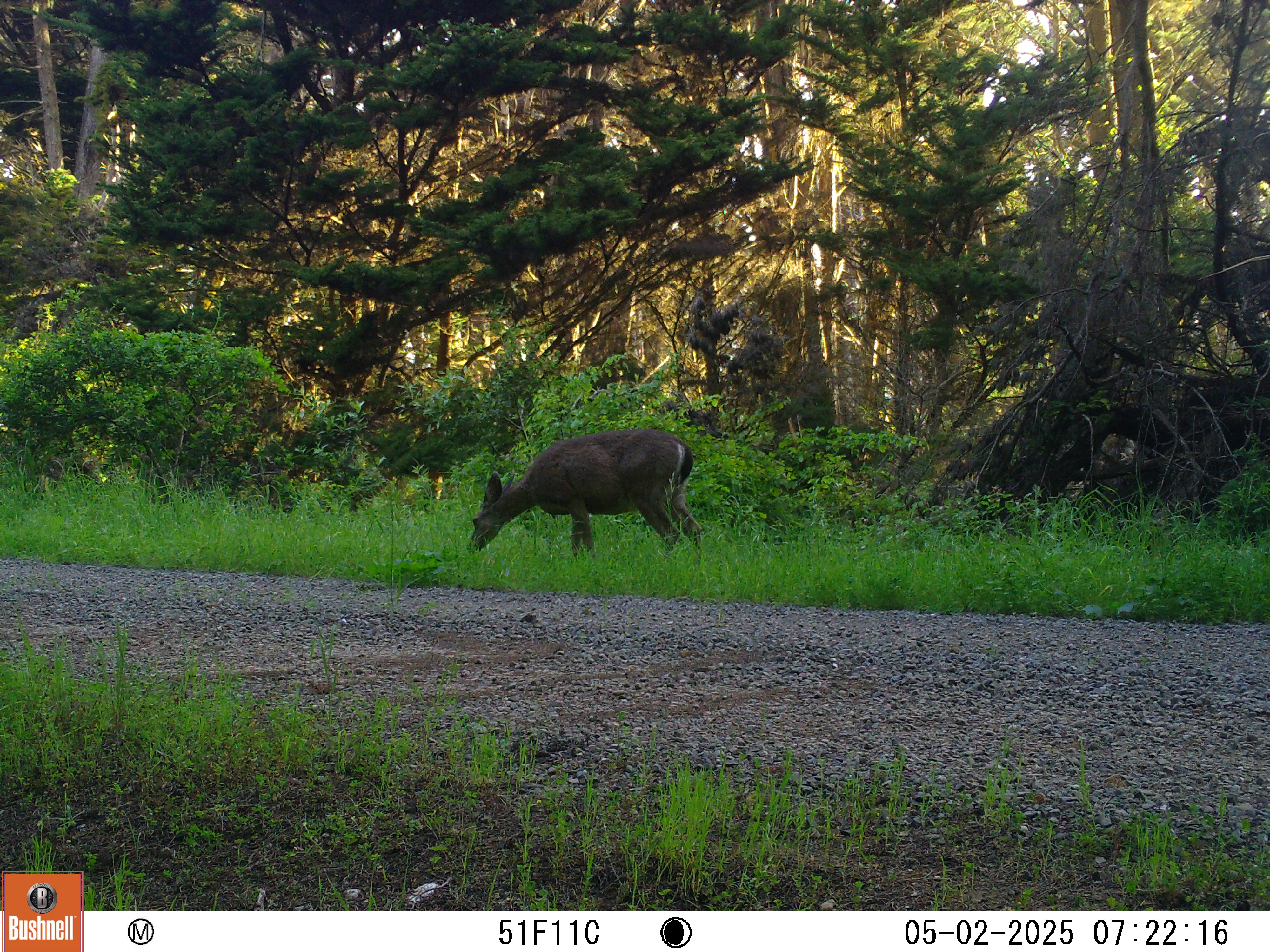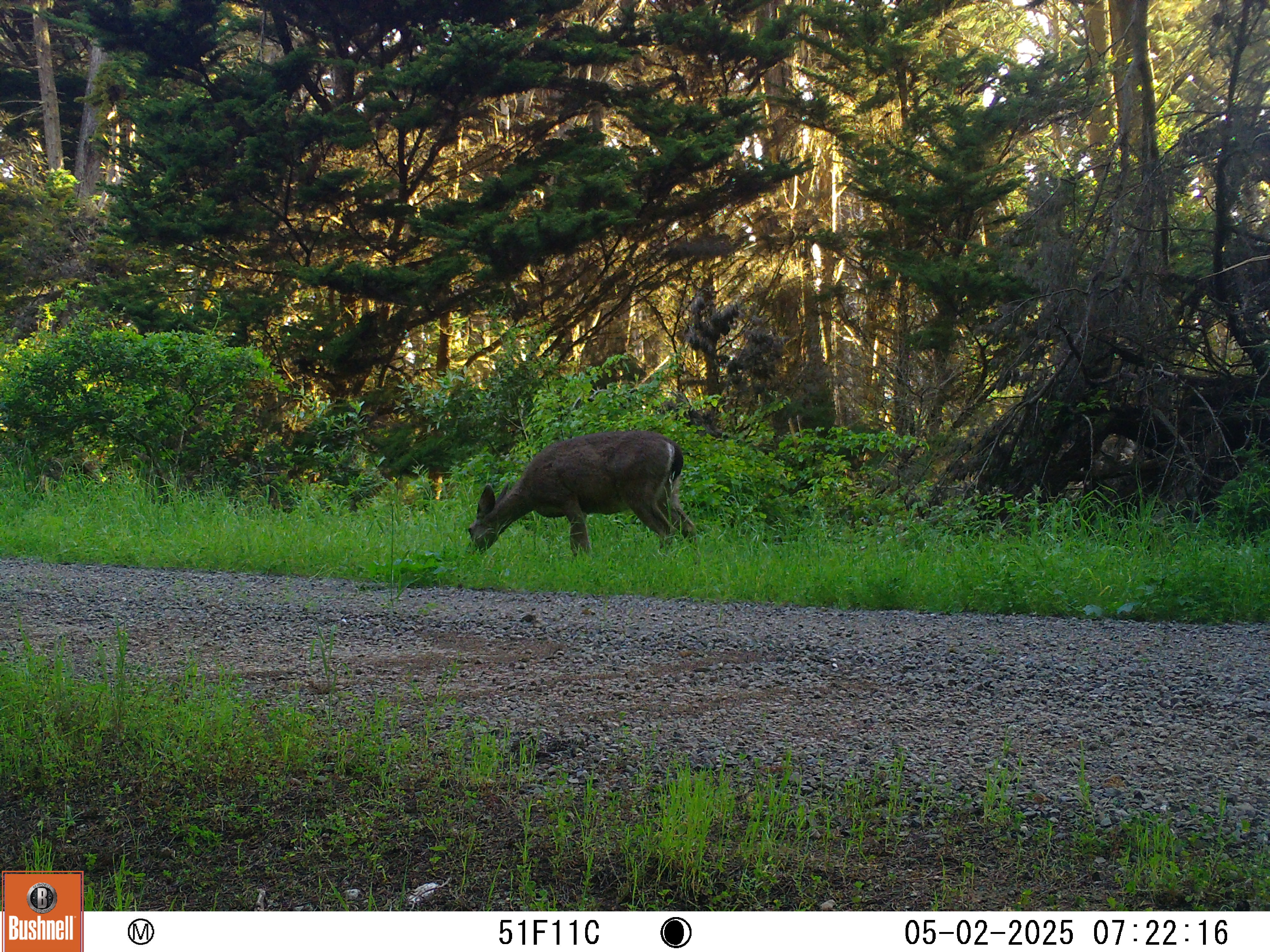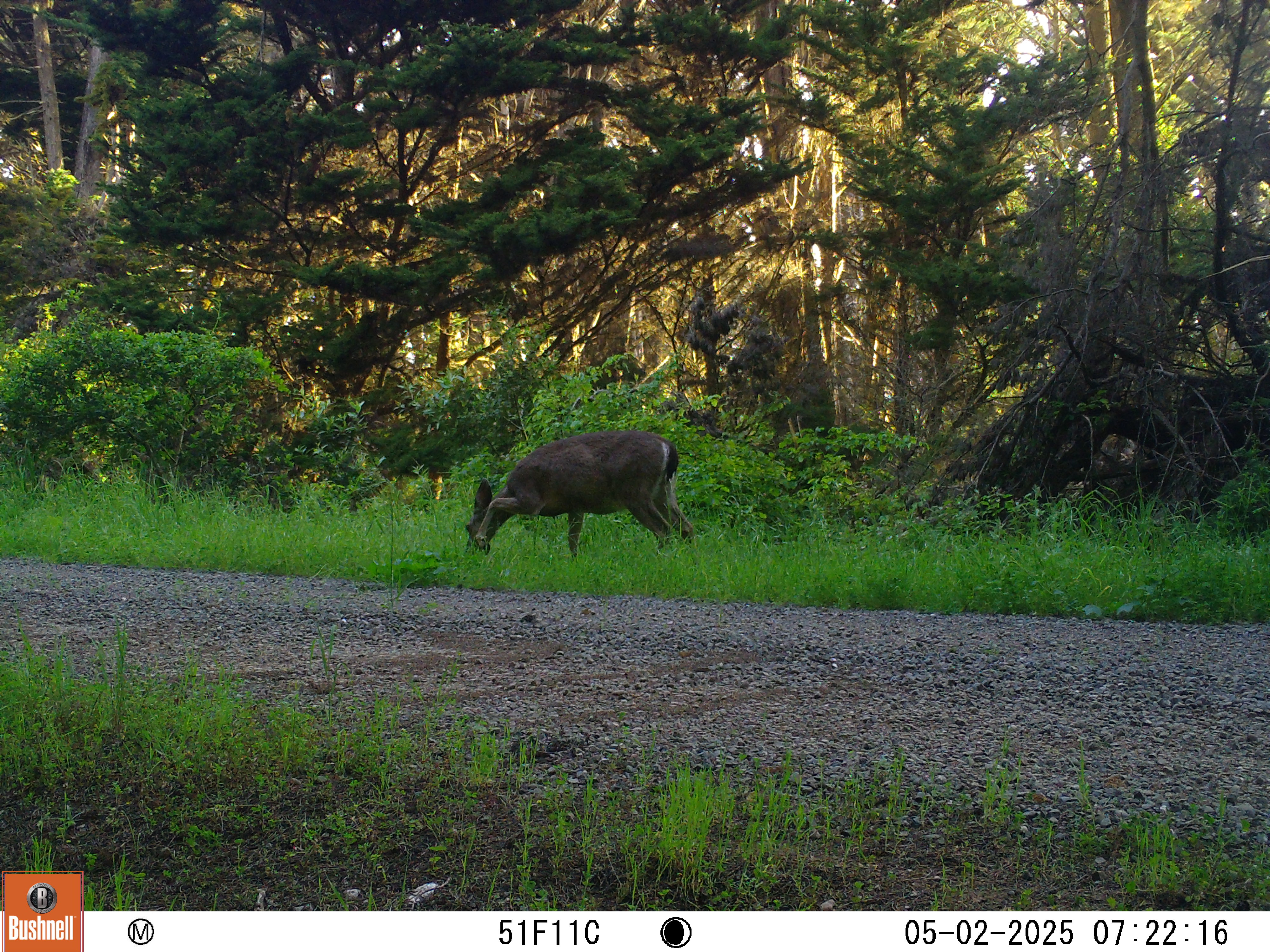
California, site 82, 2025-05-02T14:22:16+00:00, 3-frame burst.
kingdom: Animalia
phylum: Chordata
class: Mammalia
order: Artiodactyla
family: Cervidae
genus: Odocoileus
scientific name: Odocoileus hemionus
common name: mule deer